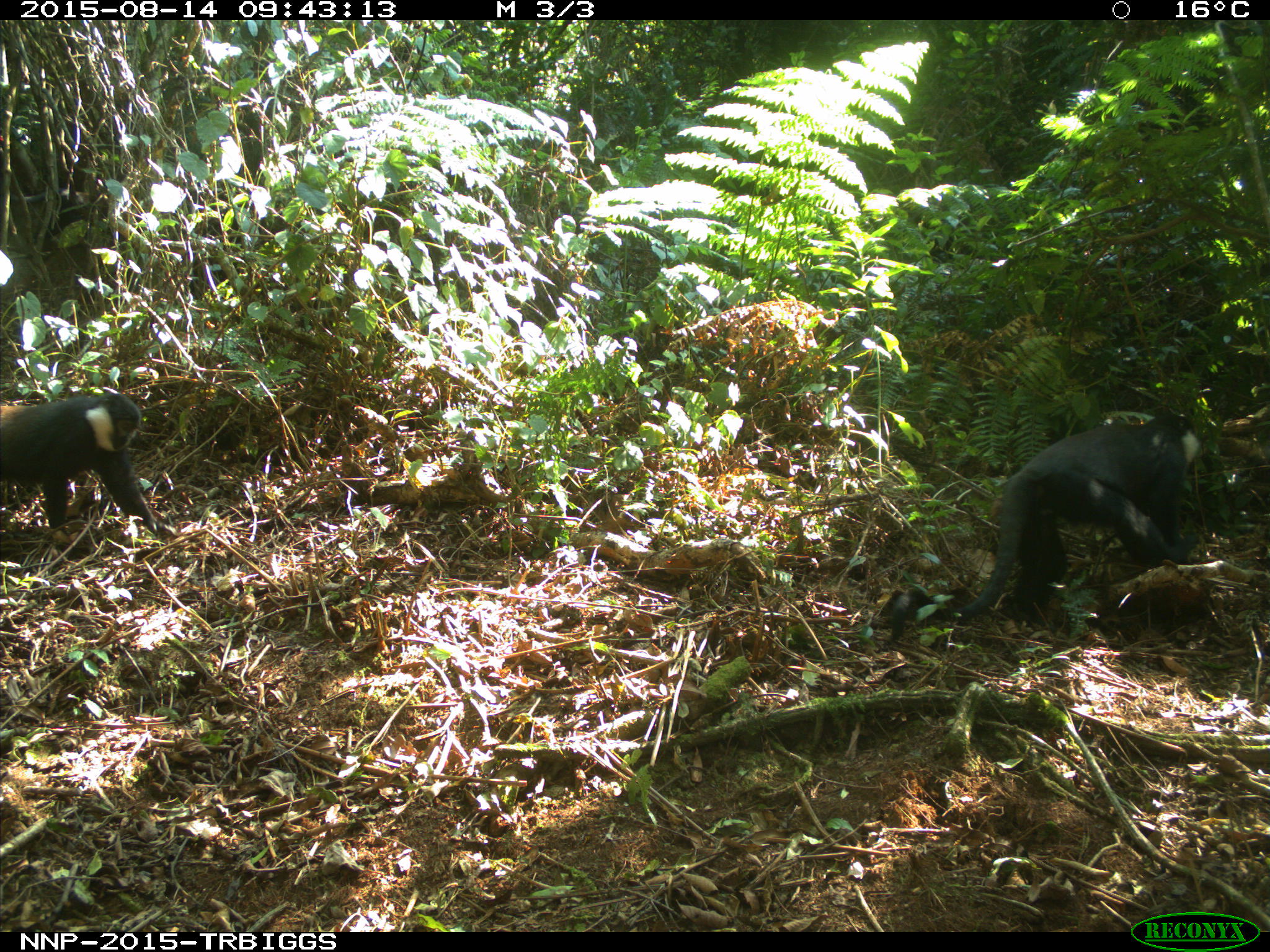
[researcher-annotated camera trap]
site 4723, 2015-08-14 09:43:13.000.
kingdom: Animalia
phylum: Chordata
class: Mammalia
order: Primates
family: Cercopithecidae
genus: Allochrocebus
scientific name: Allochrocebus lhoesti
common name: l'hoest's monkey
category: cercopithecus lhoesti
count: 2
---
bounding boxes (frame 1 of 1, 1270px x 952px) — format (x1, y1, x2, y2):
cercopithecus lhoesti: (889, 411, 1201, 625); (0, 392, 159, 537)